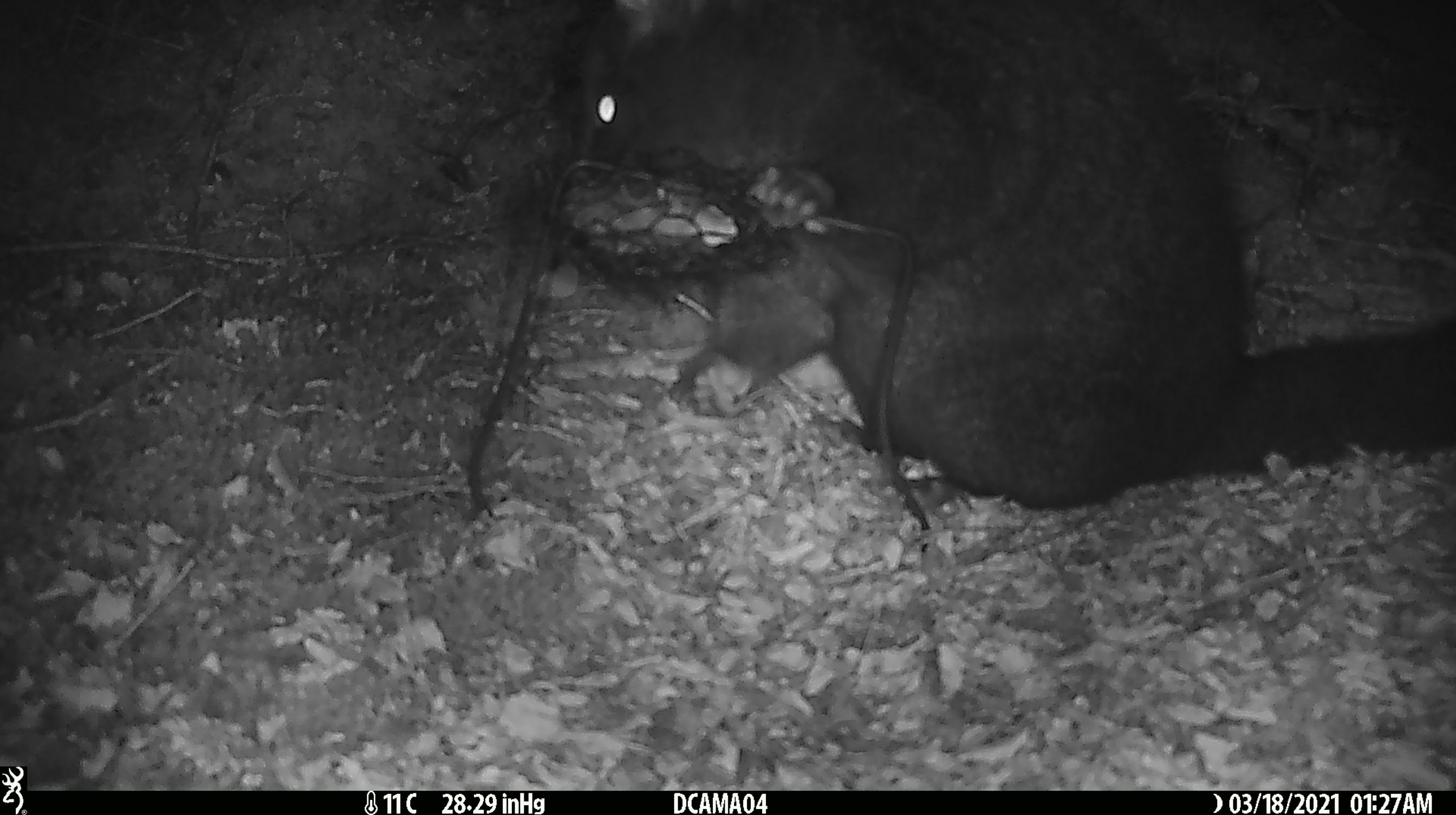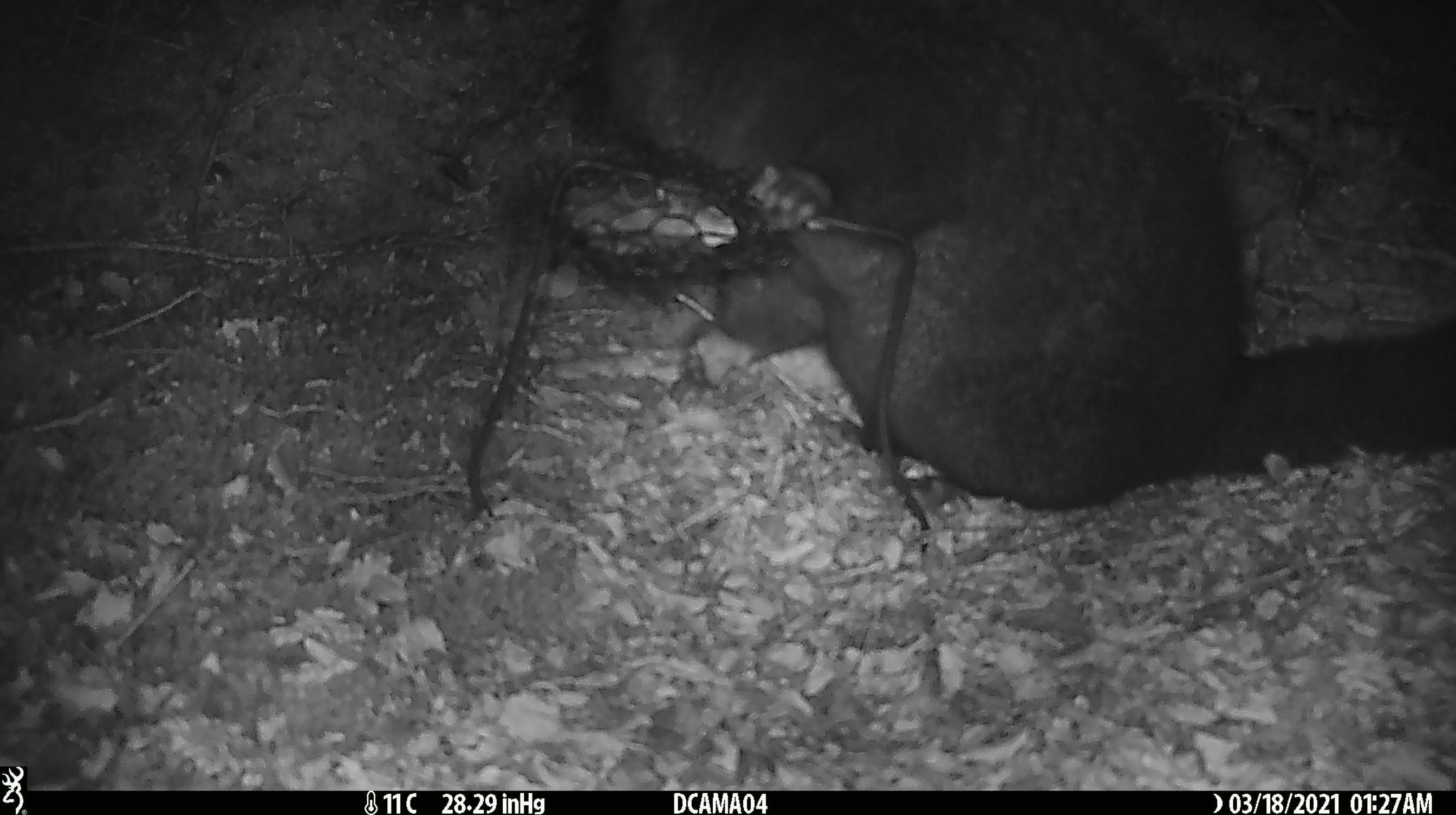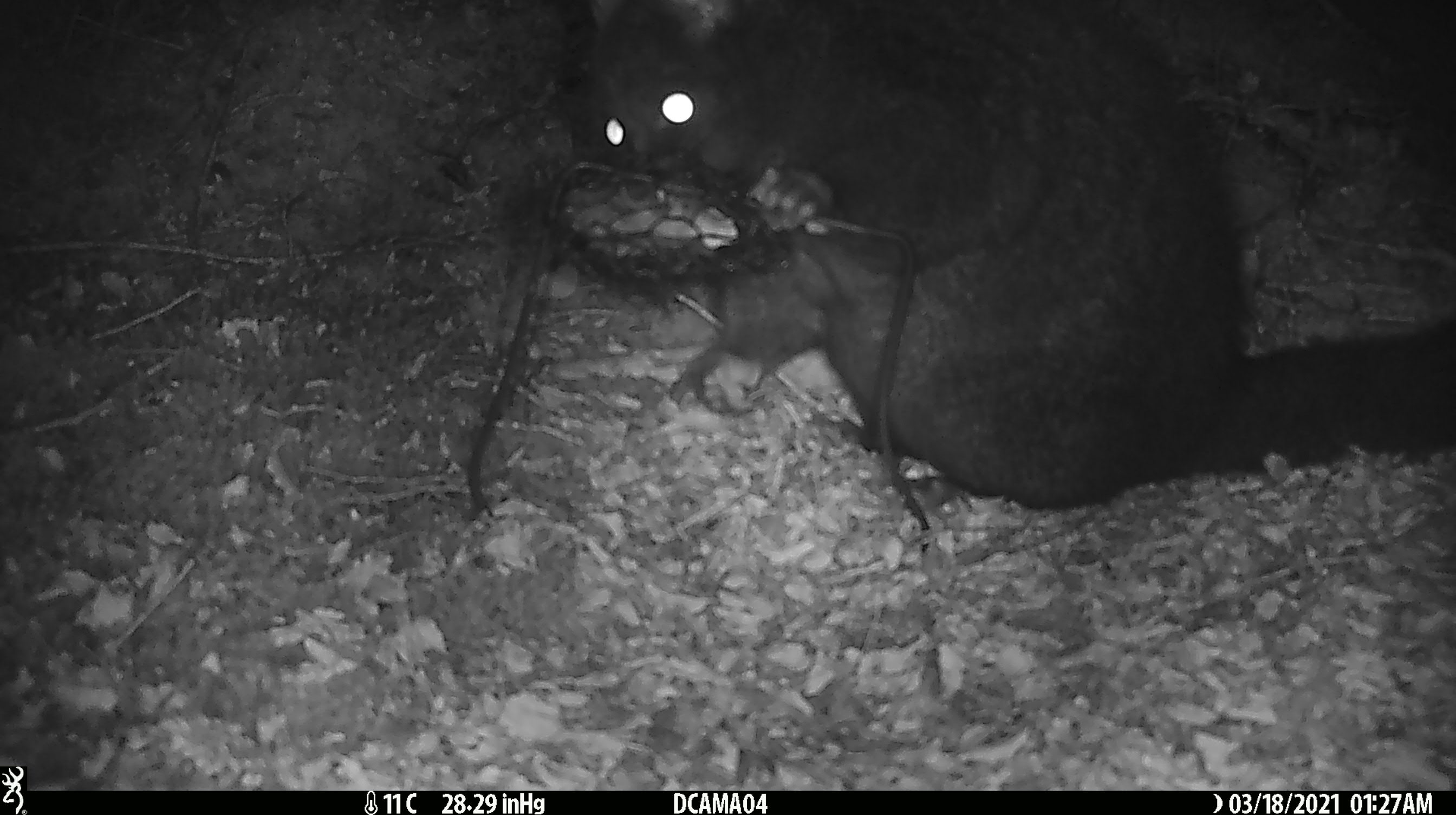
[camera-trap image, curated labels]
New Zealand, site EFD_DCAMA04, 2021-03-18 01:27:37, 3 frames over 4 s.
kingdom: Animalia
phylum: Chordata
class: Mammalia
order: Diprotodontia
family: Phalangeridae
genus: Trichosurus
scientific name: Trichosurus vulpecula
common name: common brushtail possum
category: possum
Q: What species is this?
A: Possum (common brushtail possum) (Trichosurus vulpecula).